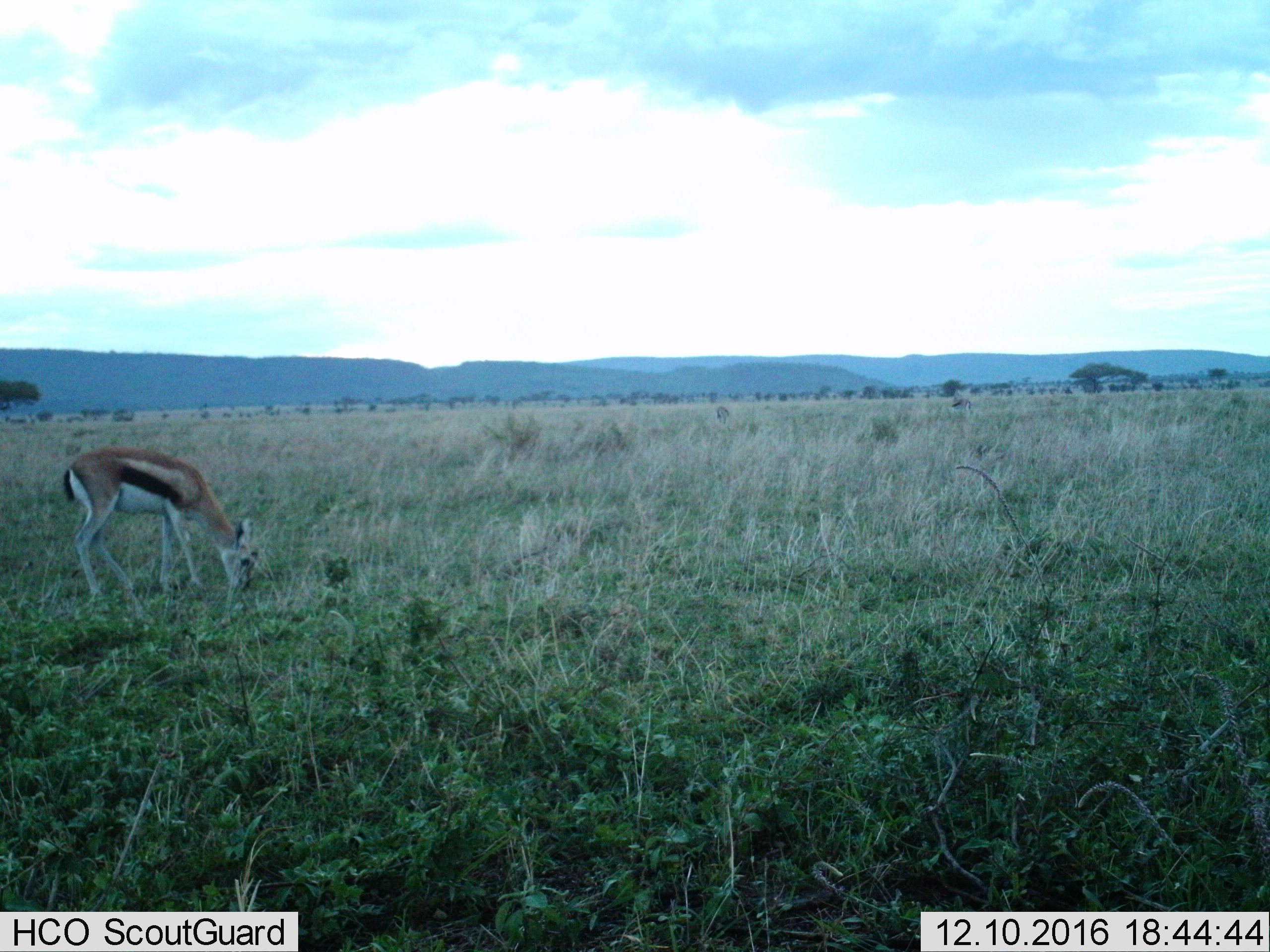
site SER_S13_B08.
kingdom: Animalia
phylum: Chordata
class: Mammalia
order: Artiodactyla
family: Bovidae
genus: Eudorcas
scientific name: Eudorcas thomsonii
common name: thomson's gazelle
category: gazellethomsons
Gazellethomsons (thomson's gazelle) (Eudorcas thomsonii), count 1. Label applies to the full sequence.